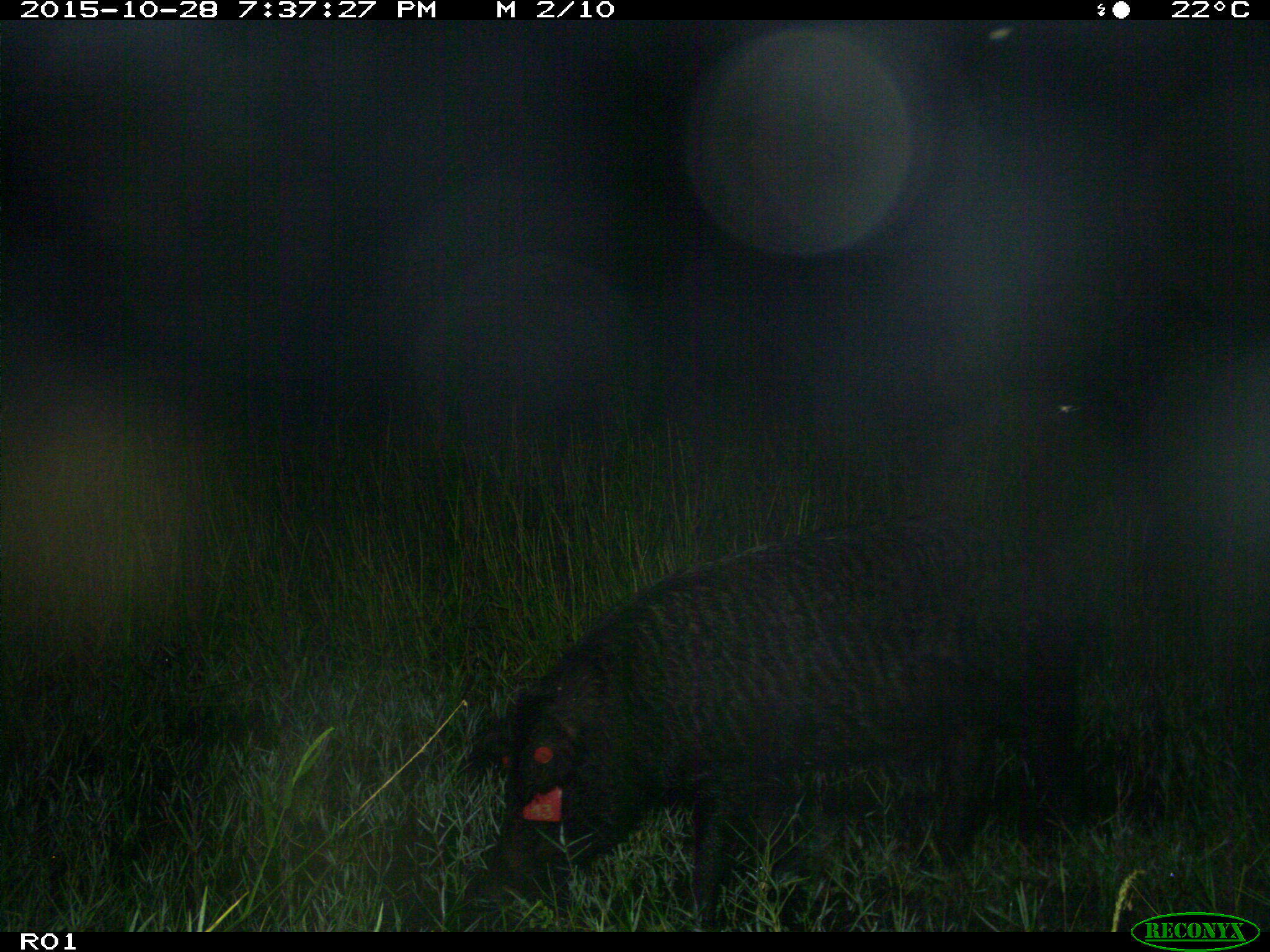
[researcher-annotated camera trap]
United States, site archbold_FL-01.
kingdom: Animalia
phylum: Chordata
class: Mammalia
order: Artiodactyla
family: Suidae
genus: Sus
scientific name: Sus scrofa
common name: wild boar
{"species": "Sus scrofa (wild boar)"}